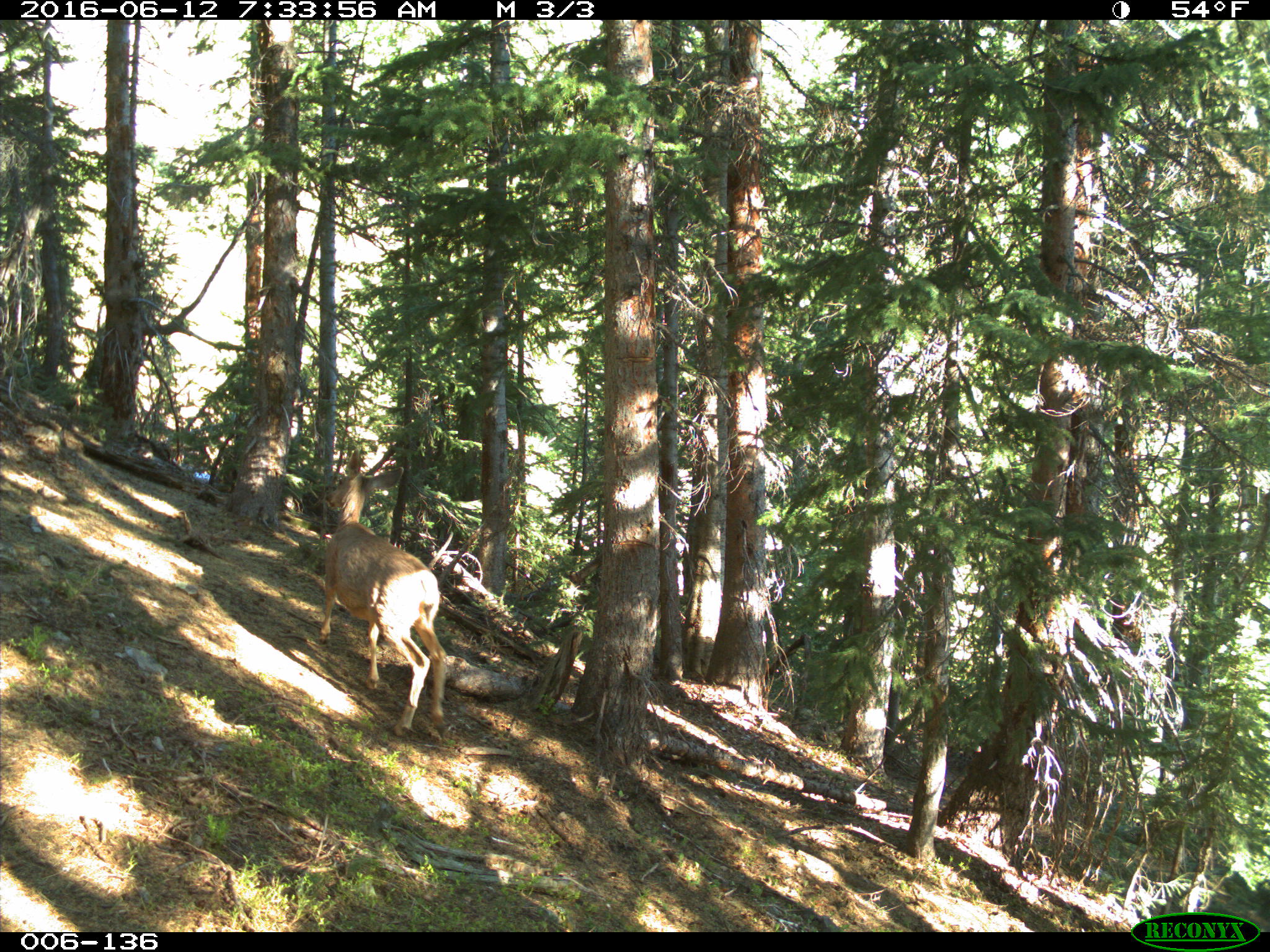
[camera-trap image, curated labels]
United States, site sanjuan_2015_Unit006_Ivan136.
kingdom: Animalia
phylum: Chordata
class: Mammalia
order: Artiodactyla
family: Cervidae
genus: Odocoileus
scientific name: Odocoileus hemionus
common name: mule deer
Odocoileus hemionus (mule deer).